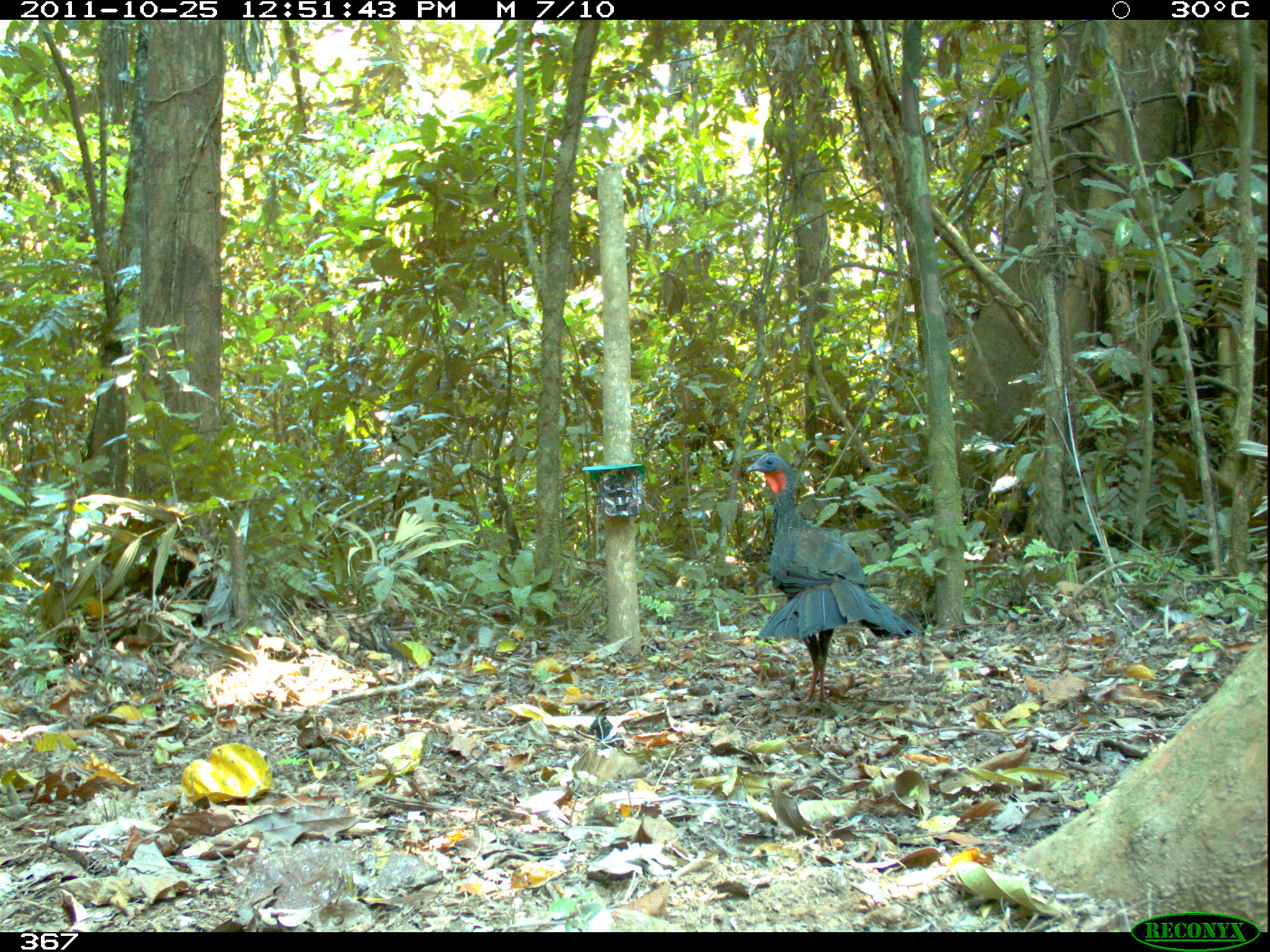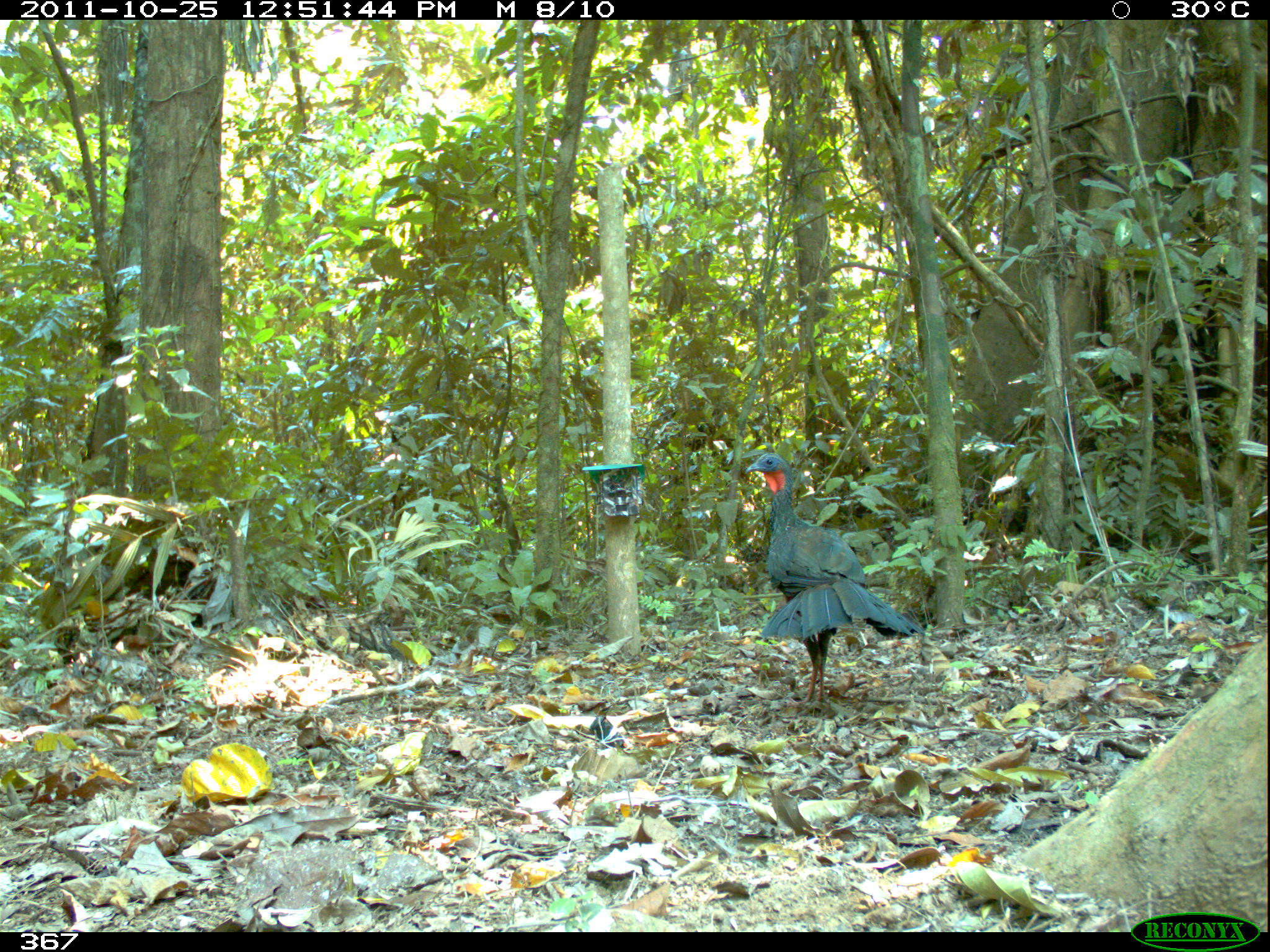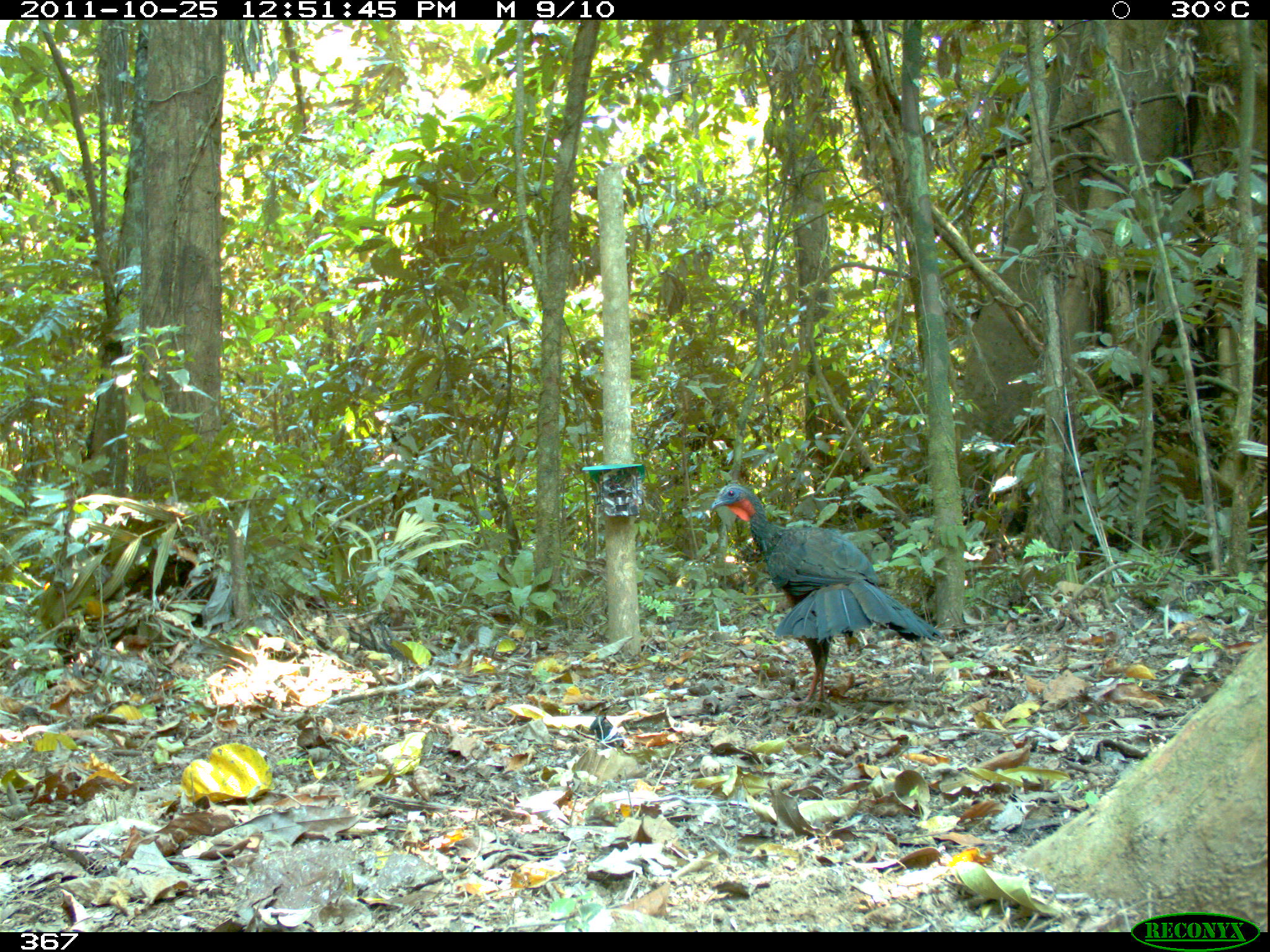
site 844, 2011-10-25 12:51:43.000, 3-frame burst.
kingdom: Animalia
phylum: Chordata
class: Aves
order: Galliformes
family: Cracidae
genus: Penelope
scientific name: Penelope jacquacu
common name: spix's guan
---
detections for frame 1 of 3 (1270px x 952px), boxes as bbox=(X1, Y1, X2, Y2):
penelope jacquacu: bbox=(743, 451, 922, 716)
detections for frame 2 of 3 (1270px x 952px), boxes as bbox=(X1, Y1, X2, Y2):
penelope jacquacu: bbox=(743, 450, 926, 717)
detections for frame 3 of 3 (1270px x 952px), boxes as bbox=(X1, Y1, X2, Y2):
penelope jacquacu: bbox=(710, 482, 943, 705)